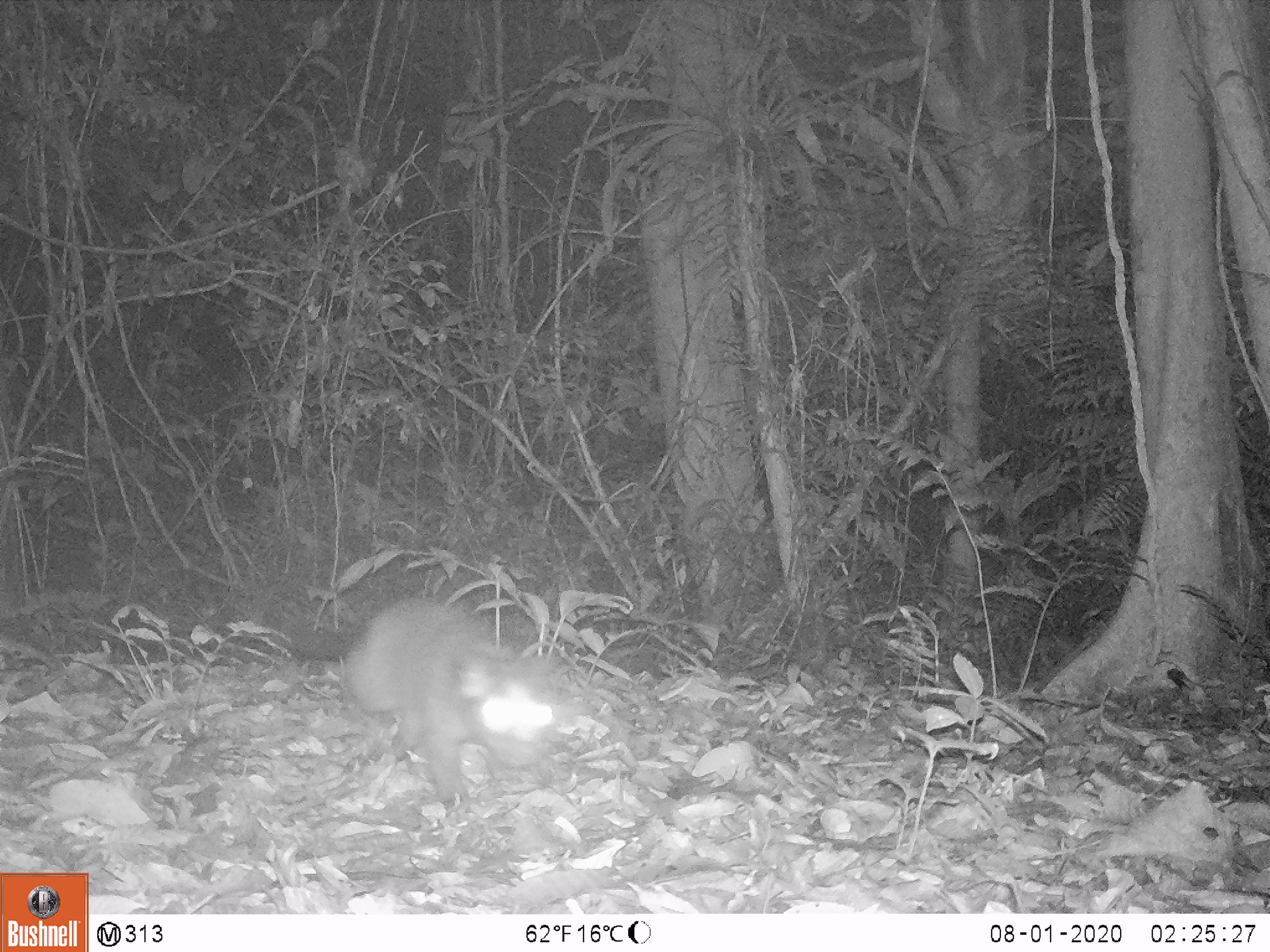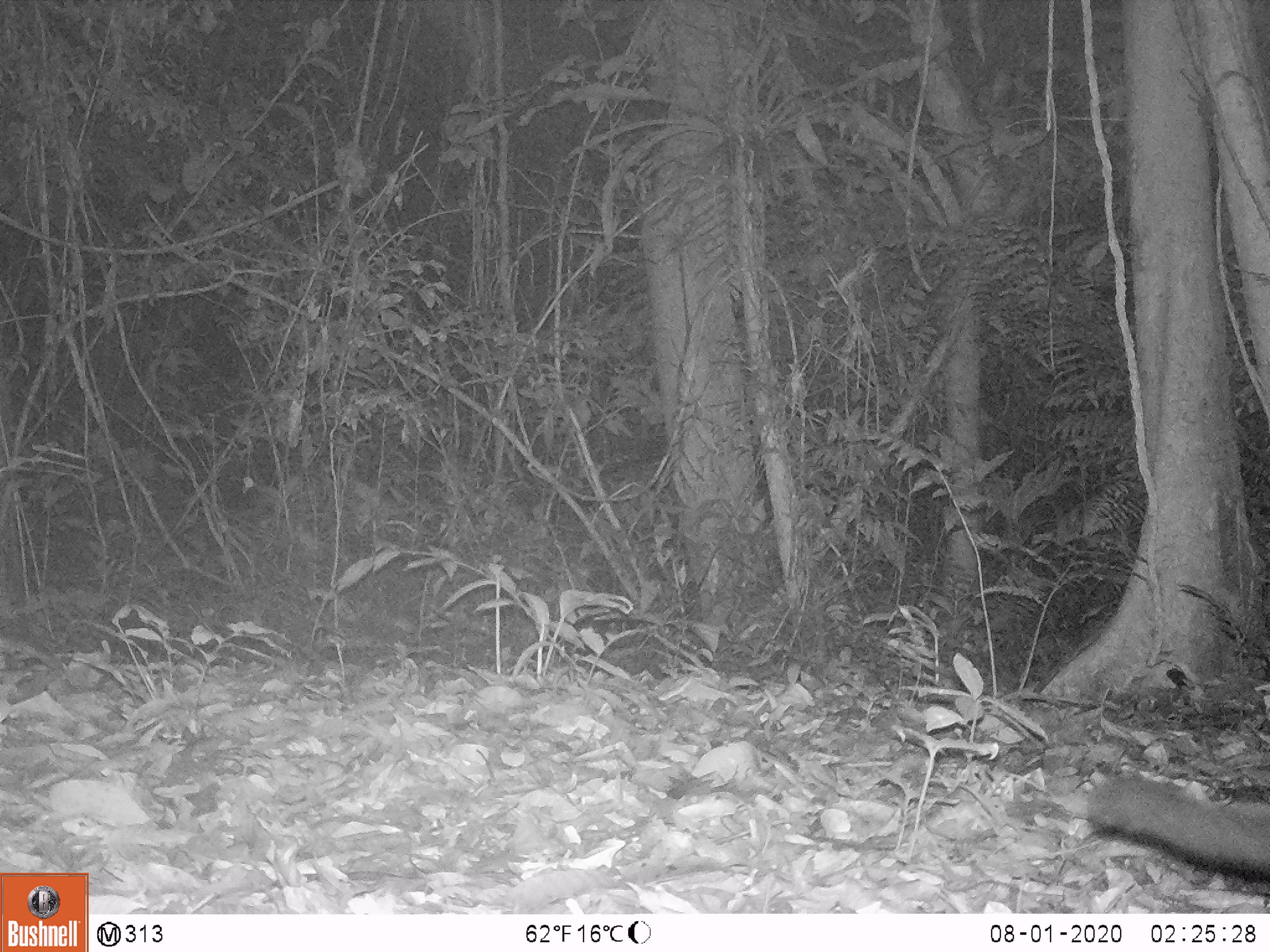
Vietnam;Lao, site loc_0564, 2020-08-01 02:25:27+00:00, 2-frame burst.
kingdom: Animalia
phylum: Chordata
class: Mammalia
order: Carnivora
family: Viverridae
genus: Paguma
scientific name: Paguma larvata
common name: masked palm civet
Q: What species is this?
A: Masked palm civet (Paguma larvata).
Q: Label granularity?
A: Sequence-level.